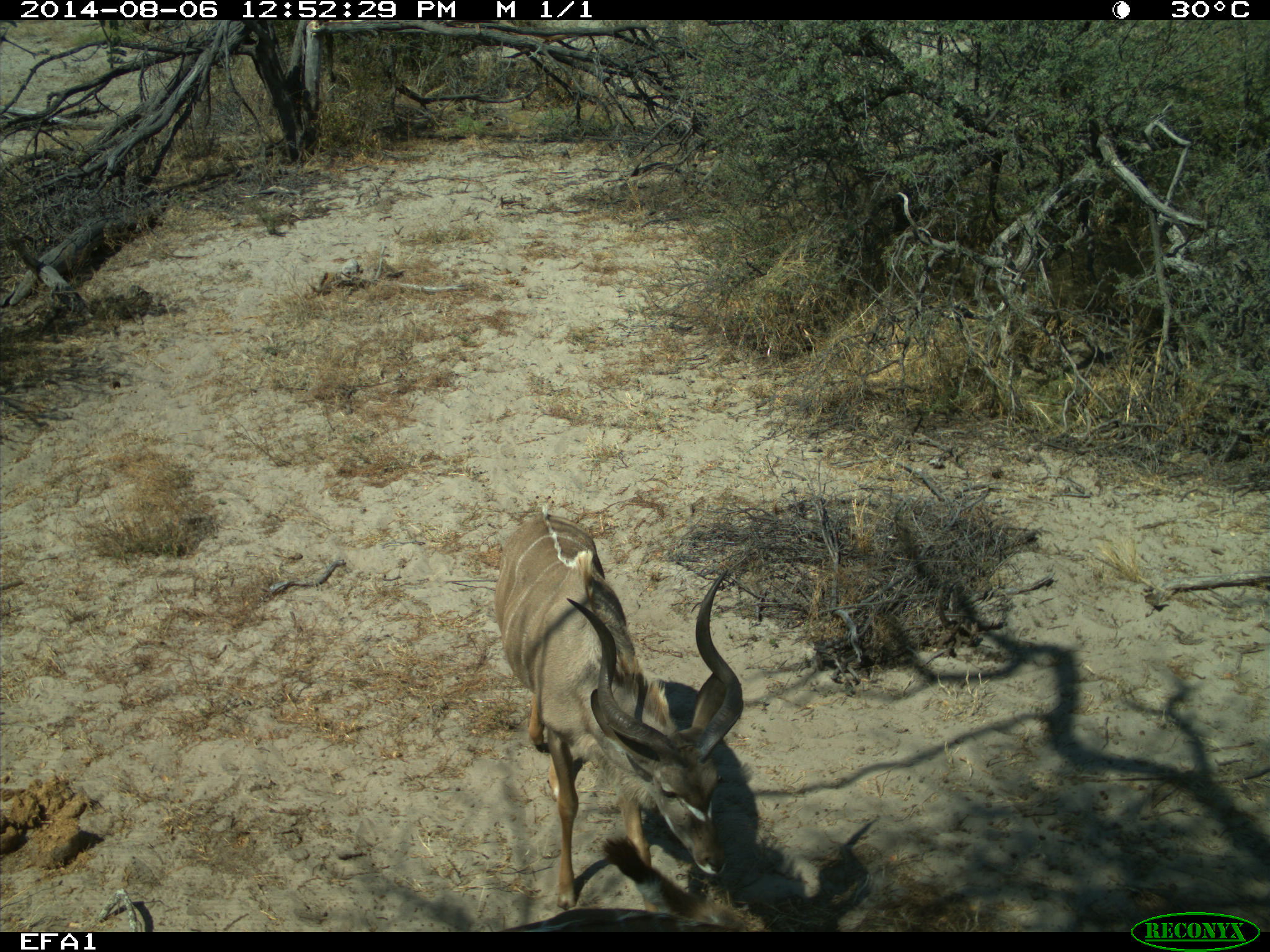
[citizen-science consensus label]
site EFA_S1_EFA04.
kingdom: Animalia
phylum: Chordata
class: Mammalia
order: Artiodactyla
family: Bovidae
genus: Tragelaphus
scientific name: Tragelaphus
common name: kudu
Kudu (Tragelaphus), count 2. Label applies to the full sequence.